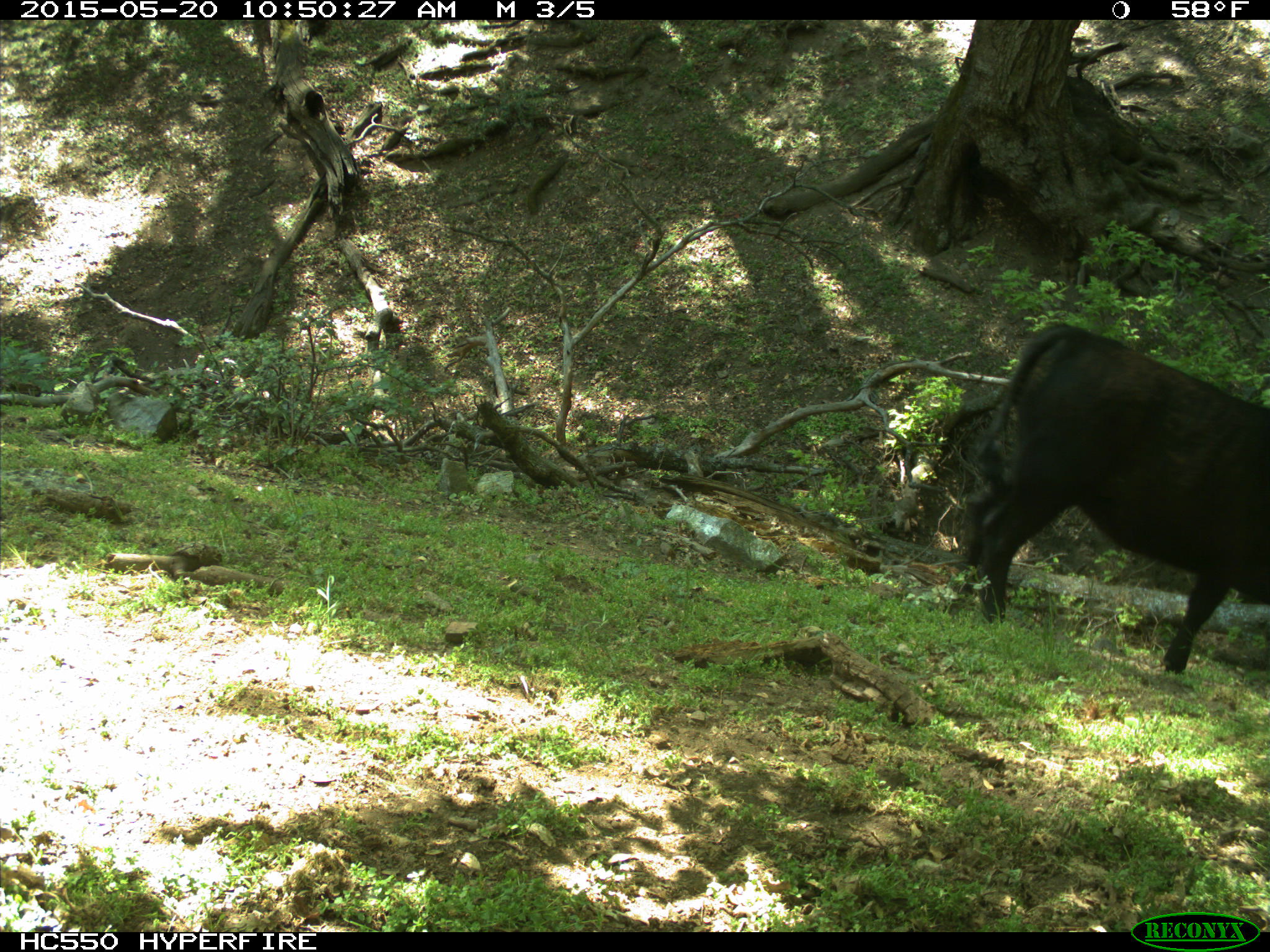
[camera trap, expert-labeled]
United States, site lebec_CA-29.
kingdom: Animalia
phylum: Chordata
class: Mammalia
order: Artiodactyla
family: Bovidae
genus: Bos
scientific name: Bos taurus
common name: domestic cow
Bos taurus (domestic cow).